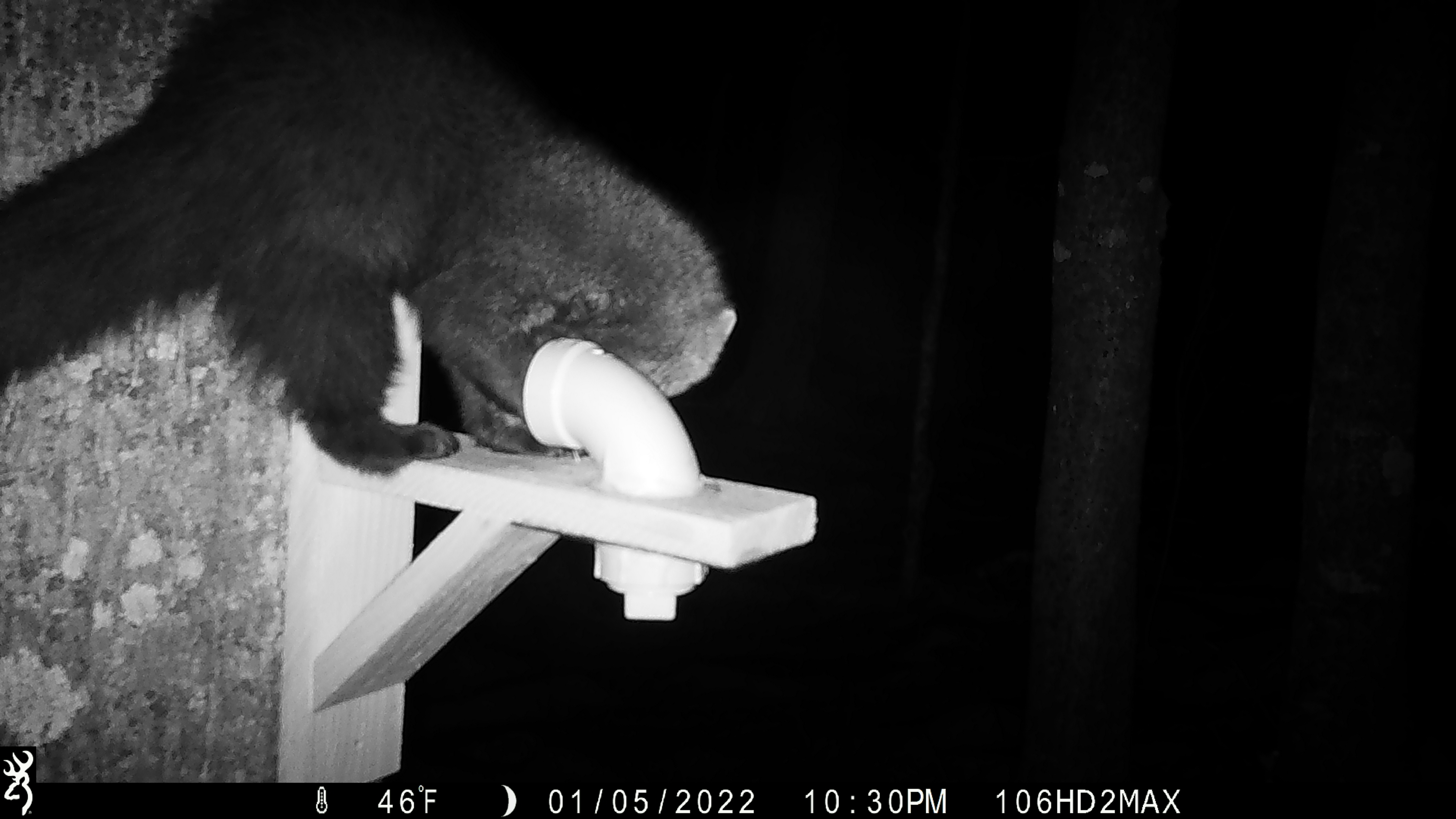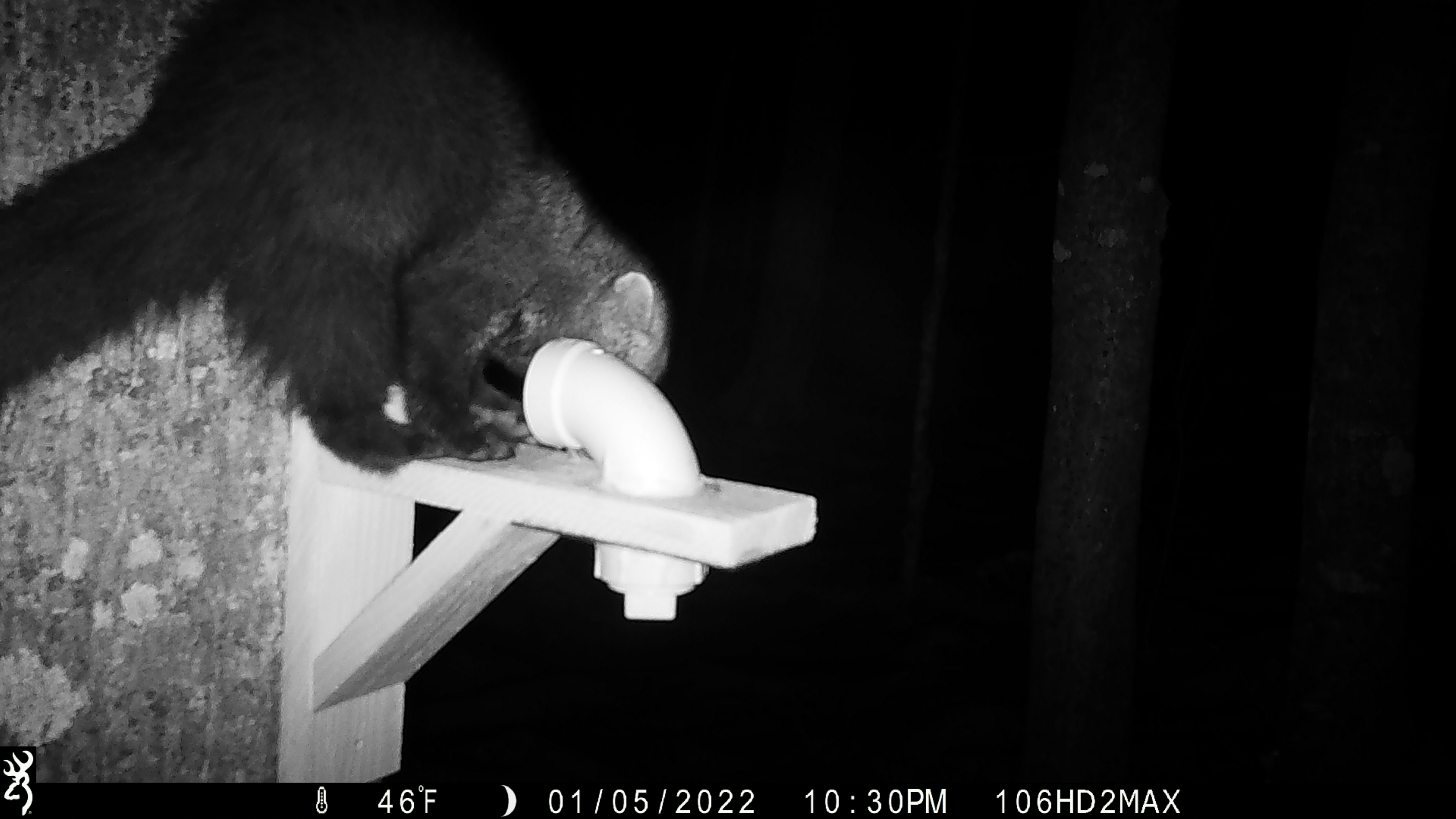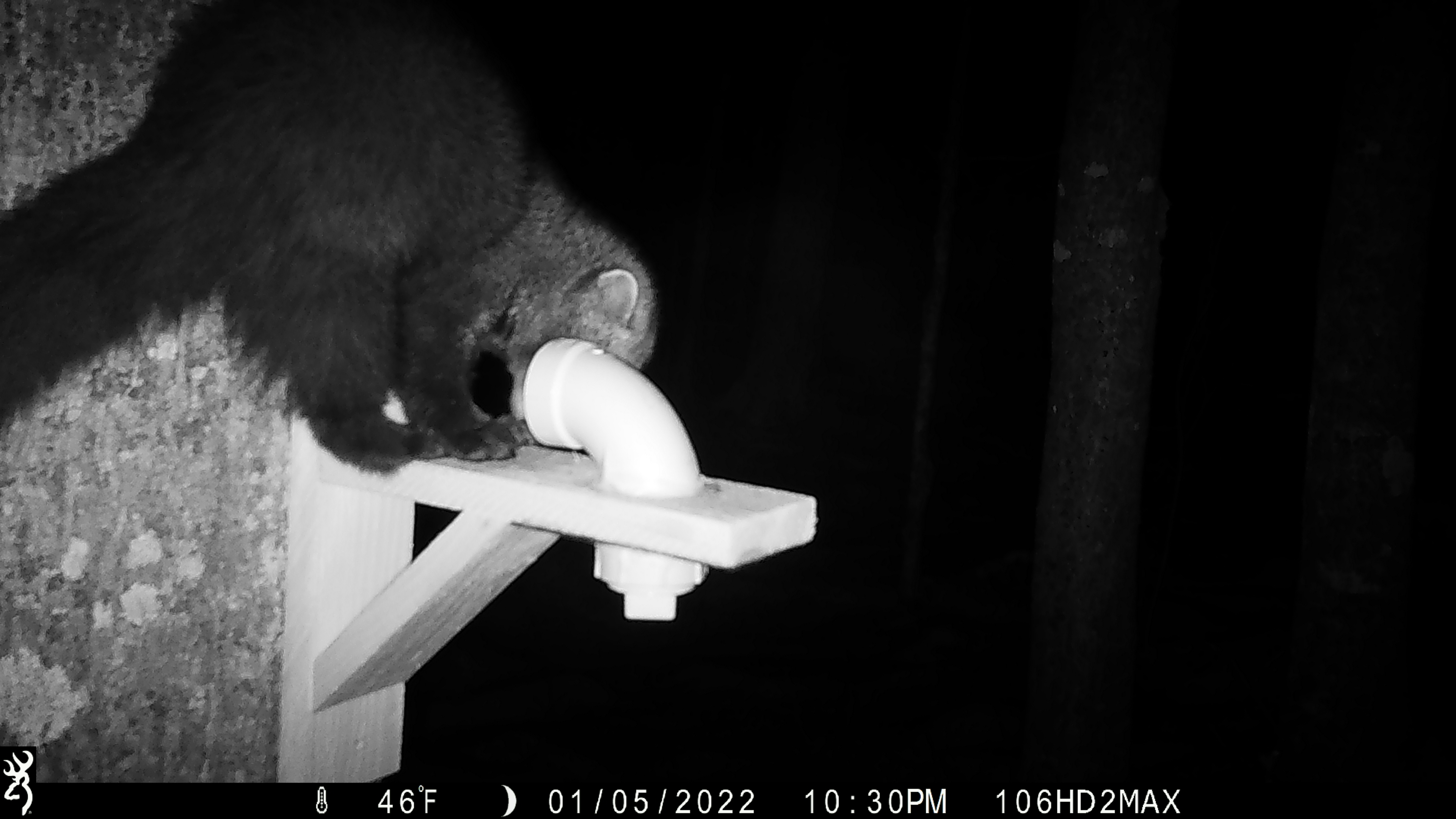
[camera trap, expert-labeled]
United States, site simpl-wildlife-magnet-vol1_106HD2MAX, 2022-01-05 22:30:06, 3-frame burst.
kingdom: Animalia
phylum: Chordata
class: Mammalia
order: Carnivora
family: Mustelidae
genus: Pekania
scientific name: Pekania pennanti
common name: fisher